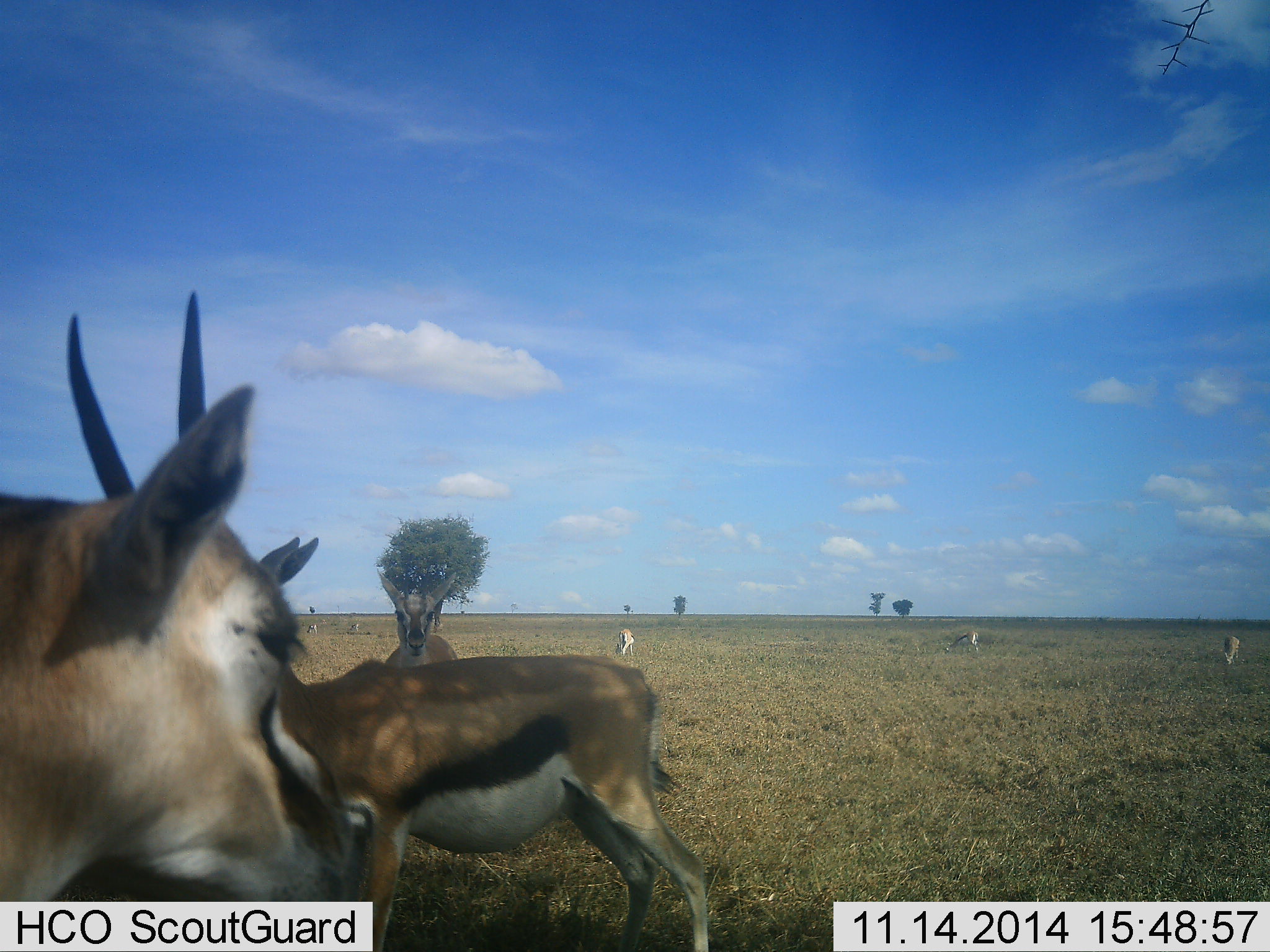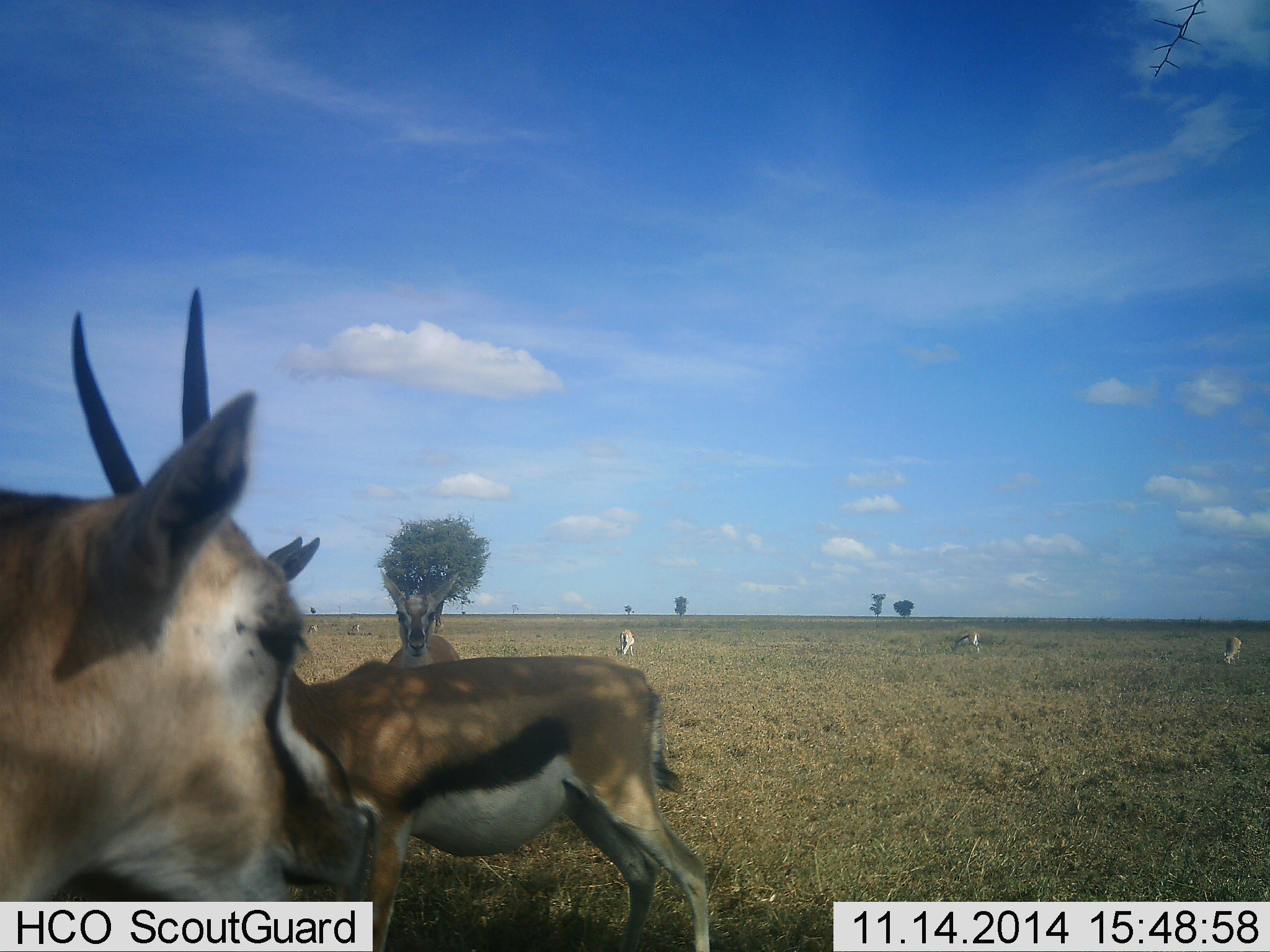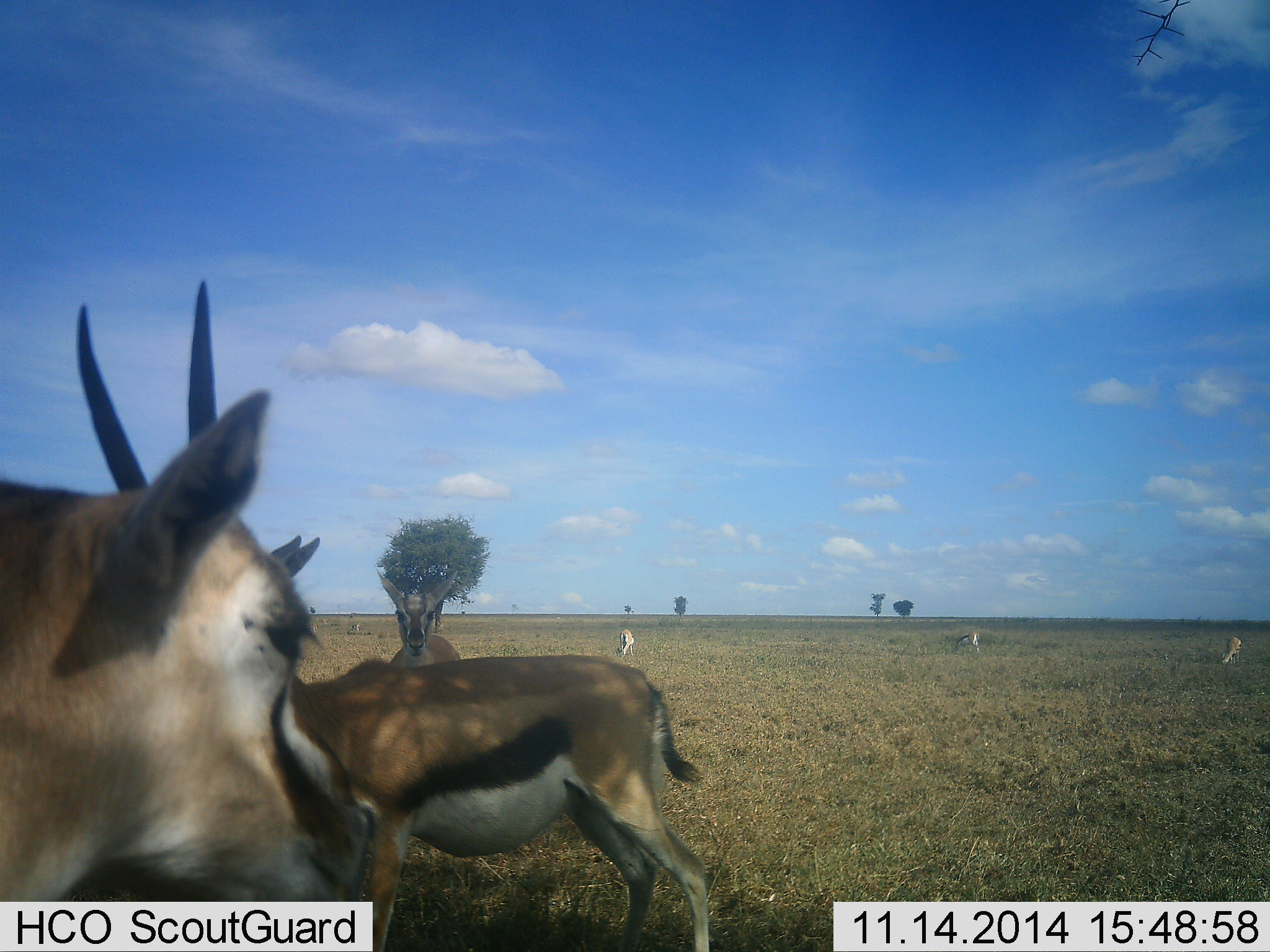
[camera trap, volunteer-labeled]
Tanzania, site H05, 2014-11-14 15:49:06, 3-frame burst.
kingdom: Animalia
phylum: Chordata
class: Mammalia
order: Artiodactyla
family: Bovidae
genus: Eudorcas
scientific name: Eudorcas thomsonii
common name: thomson's gazelle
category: gazellethomsons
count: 6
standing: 100%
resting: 0%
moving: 0%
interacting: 0%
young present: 10%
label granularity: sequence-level